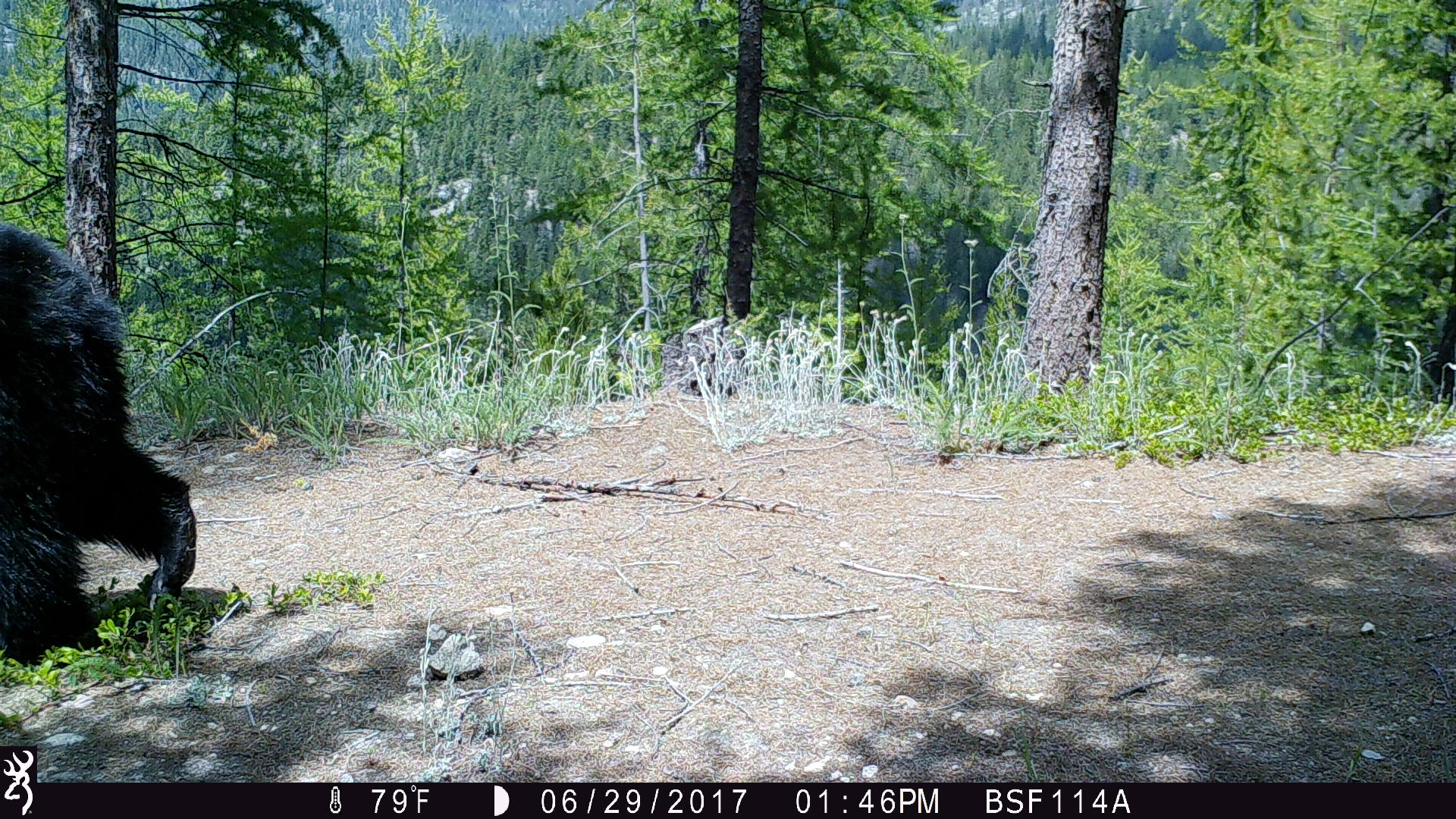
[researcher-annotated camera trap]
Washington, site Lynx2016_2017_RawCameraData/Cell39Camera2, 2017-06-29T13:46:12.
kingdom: Animalia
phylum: Chordata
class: Mammalia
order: Carnivora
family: Ursidae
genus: Ursus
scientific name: Ursus americanus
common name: american black bear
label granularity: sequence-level